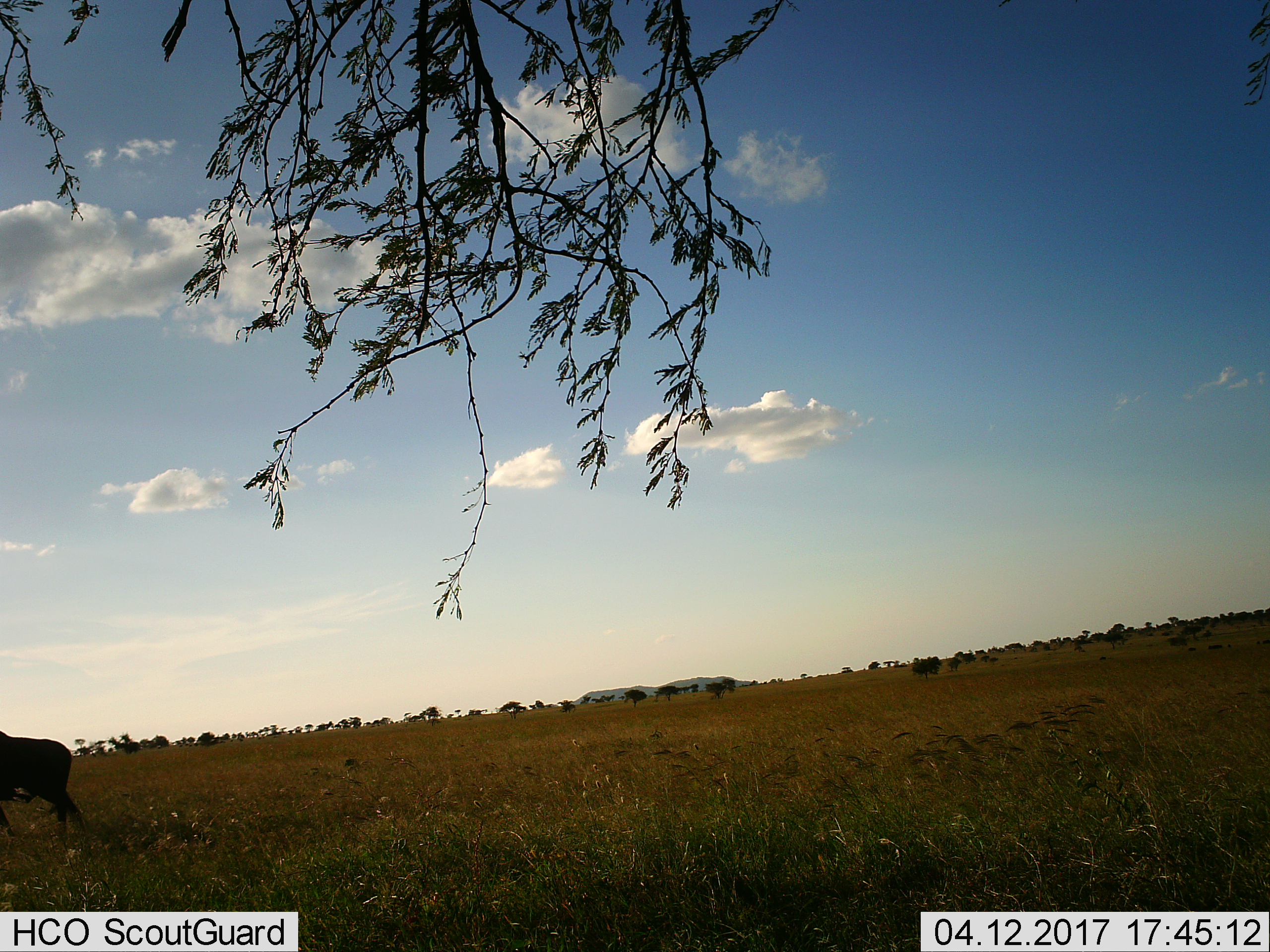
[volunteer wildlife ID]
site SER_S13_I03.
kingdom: Animalia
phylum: Chordata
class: Mammalia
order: Artiodactyla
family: Bovidae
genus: Connochaetes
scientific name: Connochaetes taurinus taurinus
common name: blue wildebeest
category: wildebeestblue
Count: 1.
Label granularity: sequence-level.